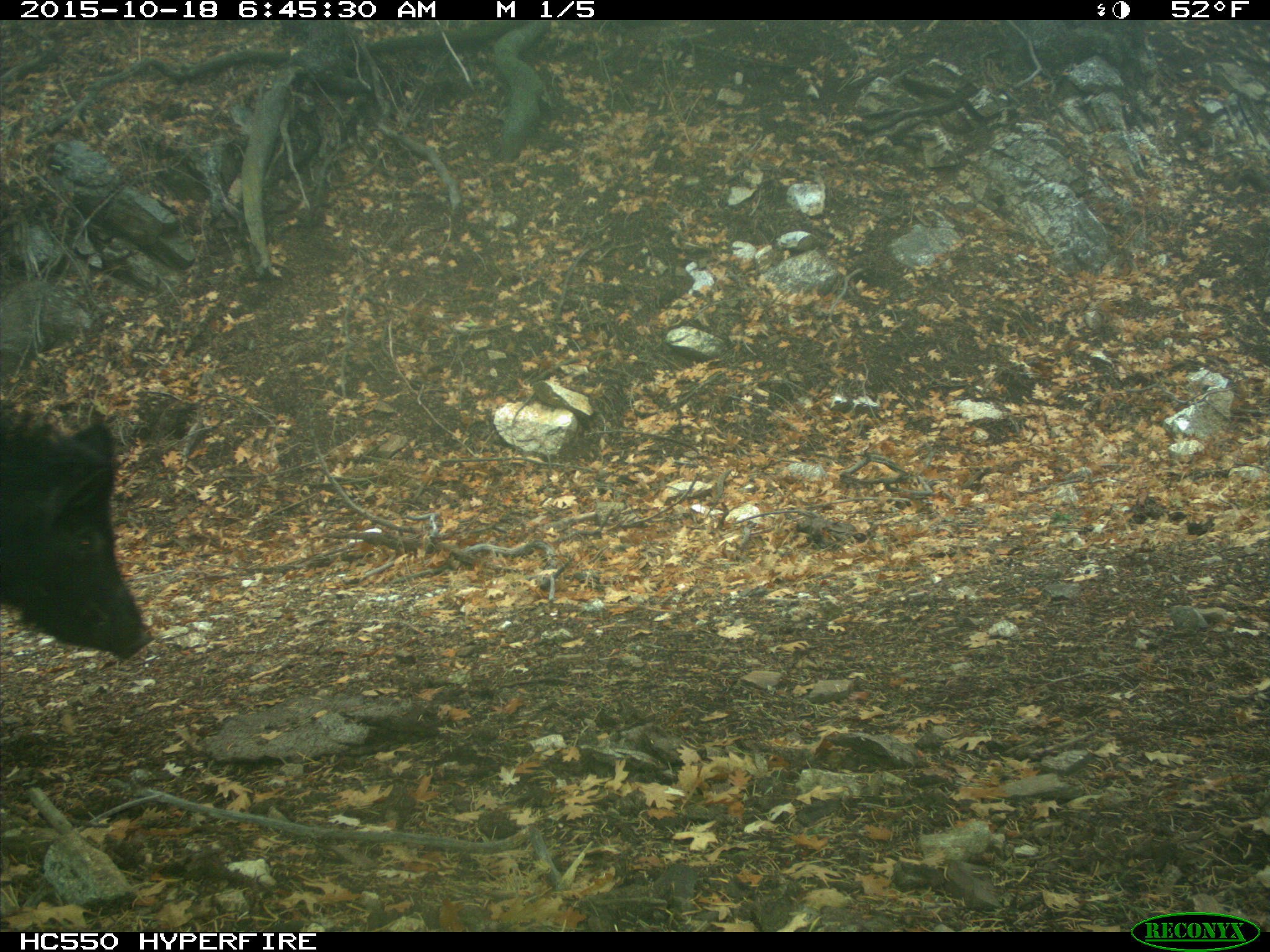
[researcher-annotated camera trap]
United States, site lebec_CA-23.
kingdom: Animalia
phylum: Chordata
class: Mammalia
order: Artiodactyla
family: Suidae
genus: Sus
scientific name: Sus scrofa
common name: wild boar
Sus scrofa (wild boar).